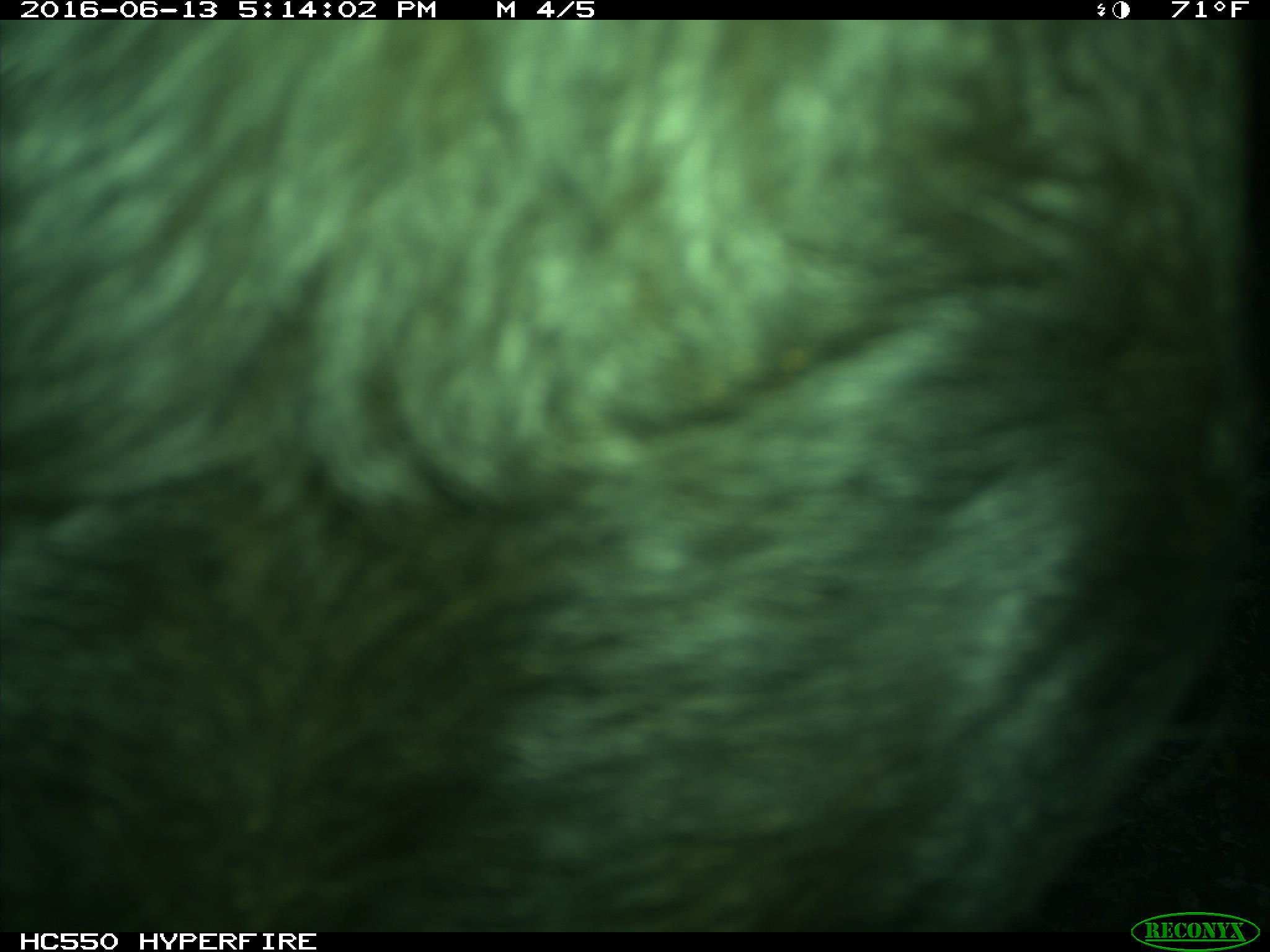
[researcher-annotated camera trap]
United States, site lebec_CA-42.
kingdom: Animalia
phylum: Chordata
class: Mammalia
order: Artiodactyla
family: Bovidae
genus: Bos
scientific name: Bos taurus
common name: domestic cow